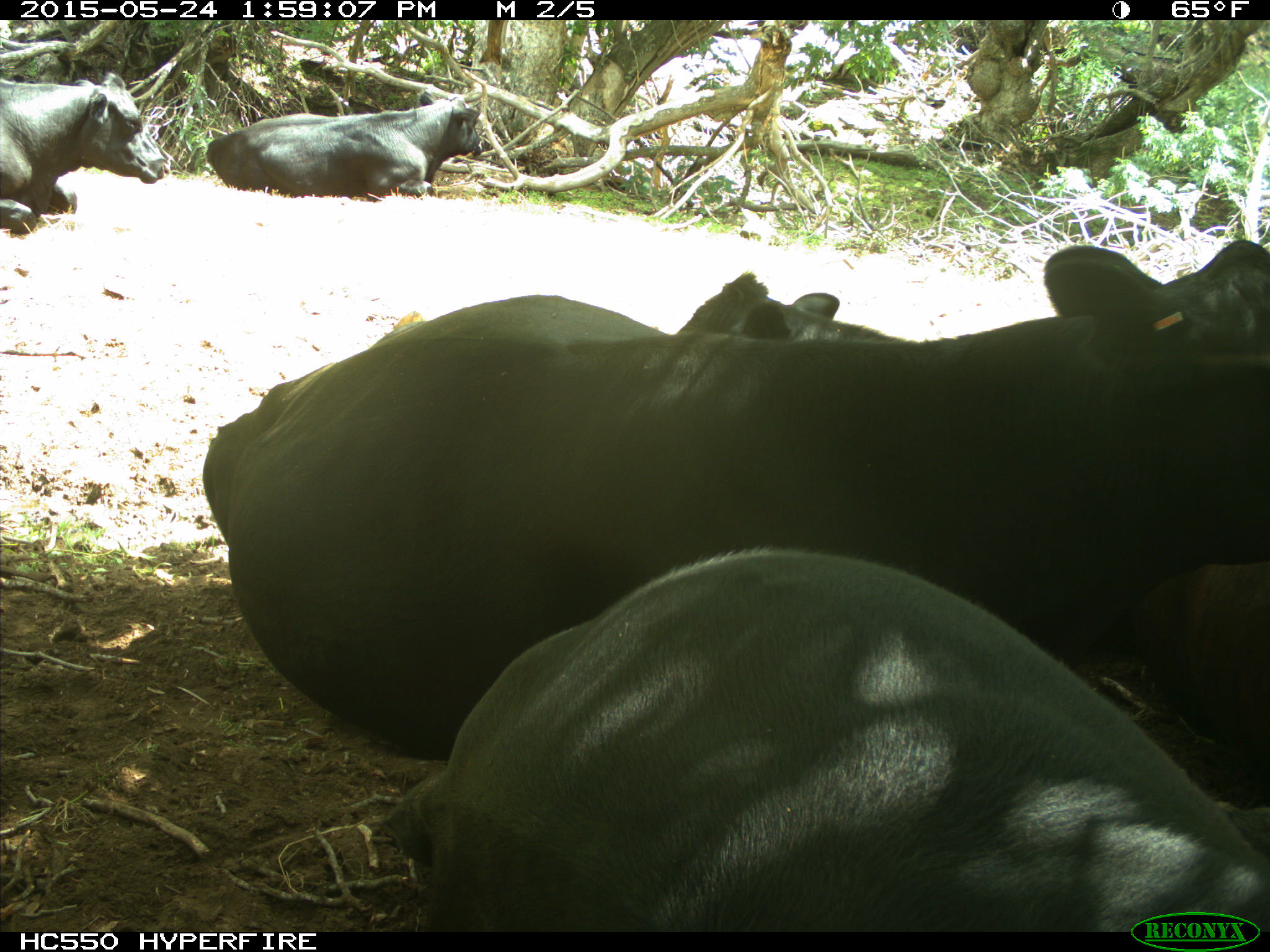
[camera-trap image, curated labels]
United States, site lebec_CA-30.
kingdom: Animalia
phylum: Chordata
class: Mammalia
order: Artiodactyla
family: Bovidae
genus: Bos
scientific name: Bos taurus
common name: domestic cow